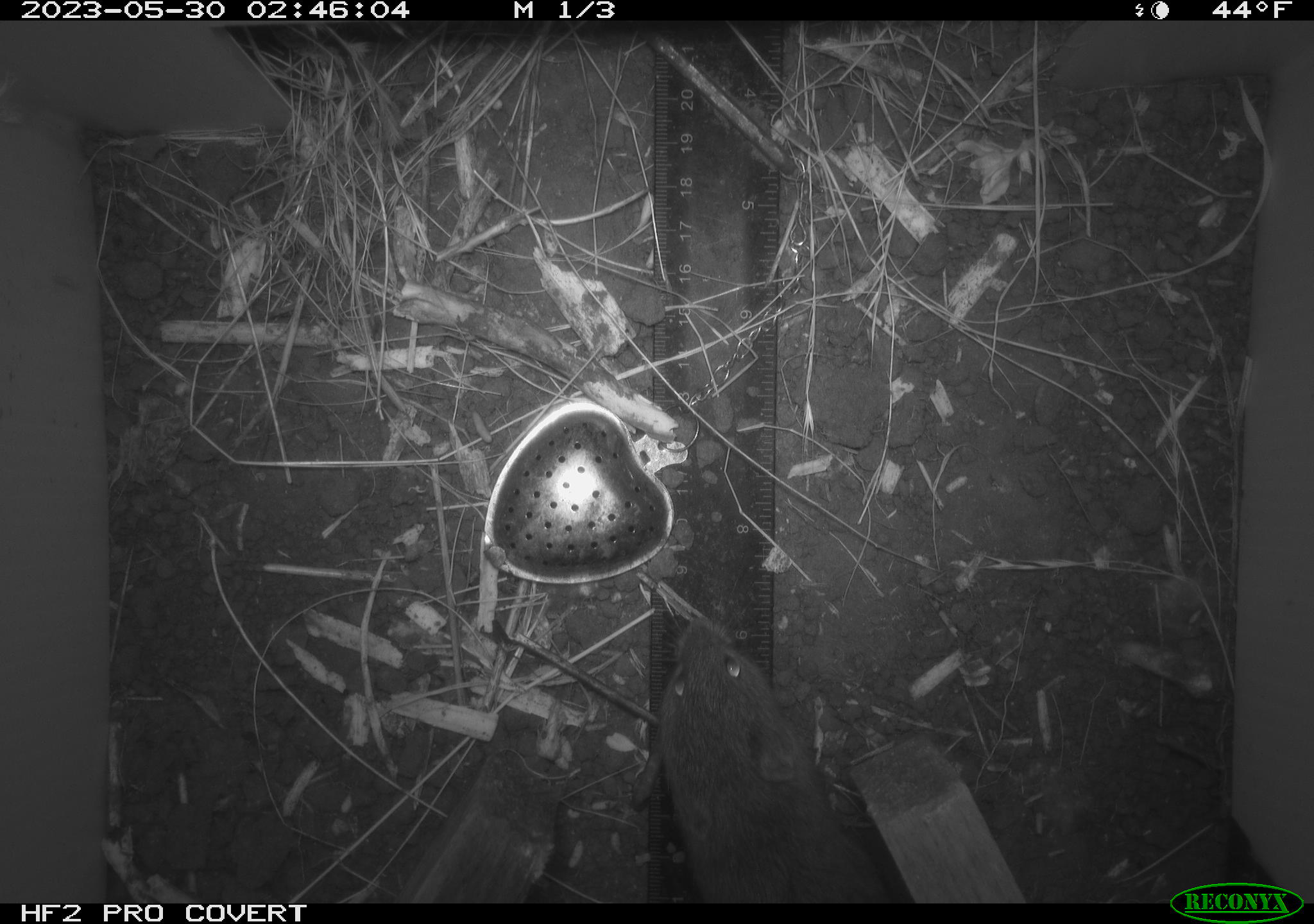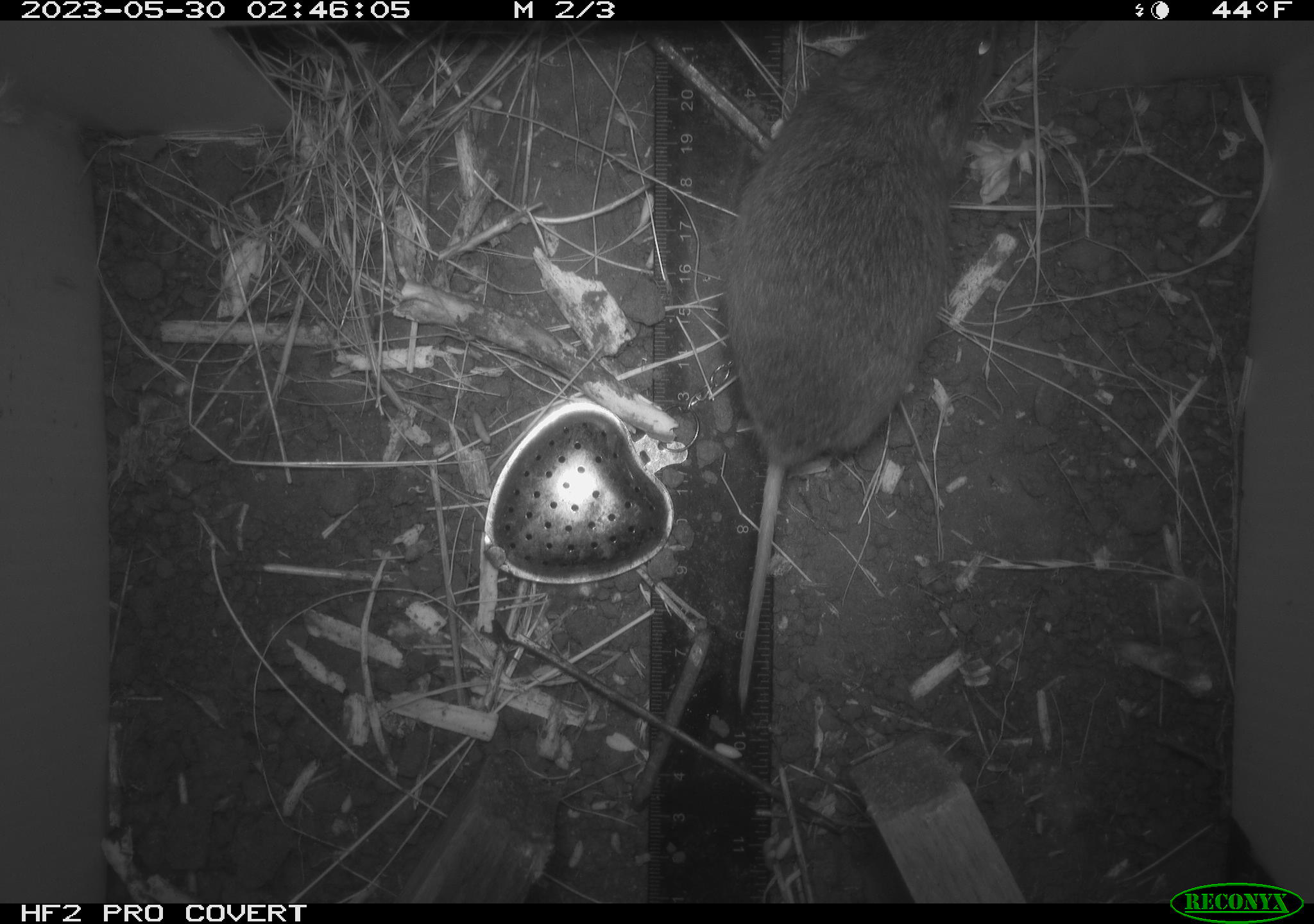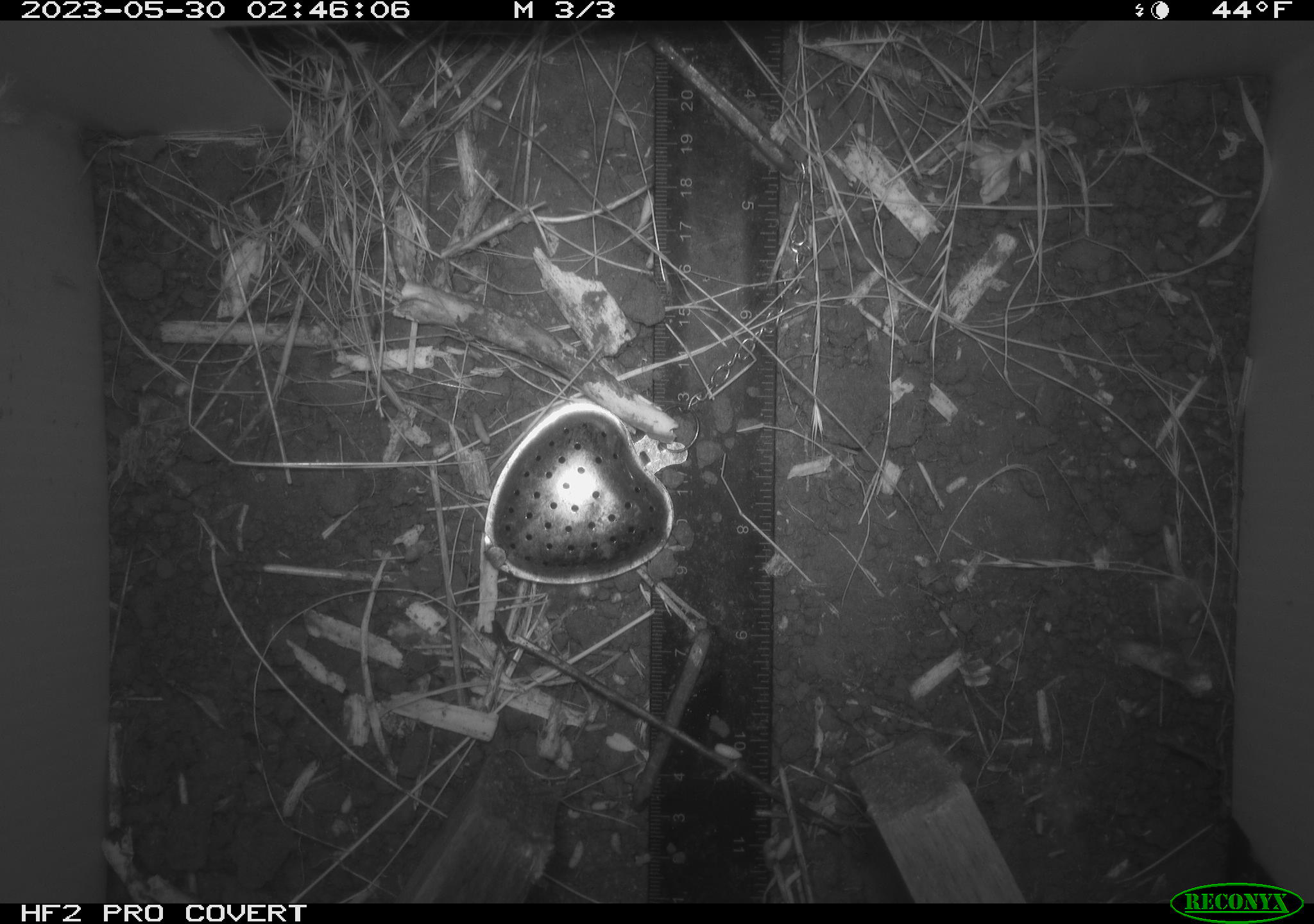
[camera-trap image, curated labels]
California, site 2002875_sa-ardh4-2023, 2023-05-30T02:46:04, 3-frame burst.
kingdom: Animalia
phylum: Chordata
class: Mammalia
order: Rodentia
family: Cricetidae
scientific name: Arvicolinae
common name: voles, lemmings, and muskrats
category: arvicolinae subfamily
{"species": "arvicolinae subfamily (voles, lemmings, and muskrats) (Arvicolinae)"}